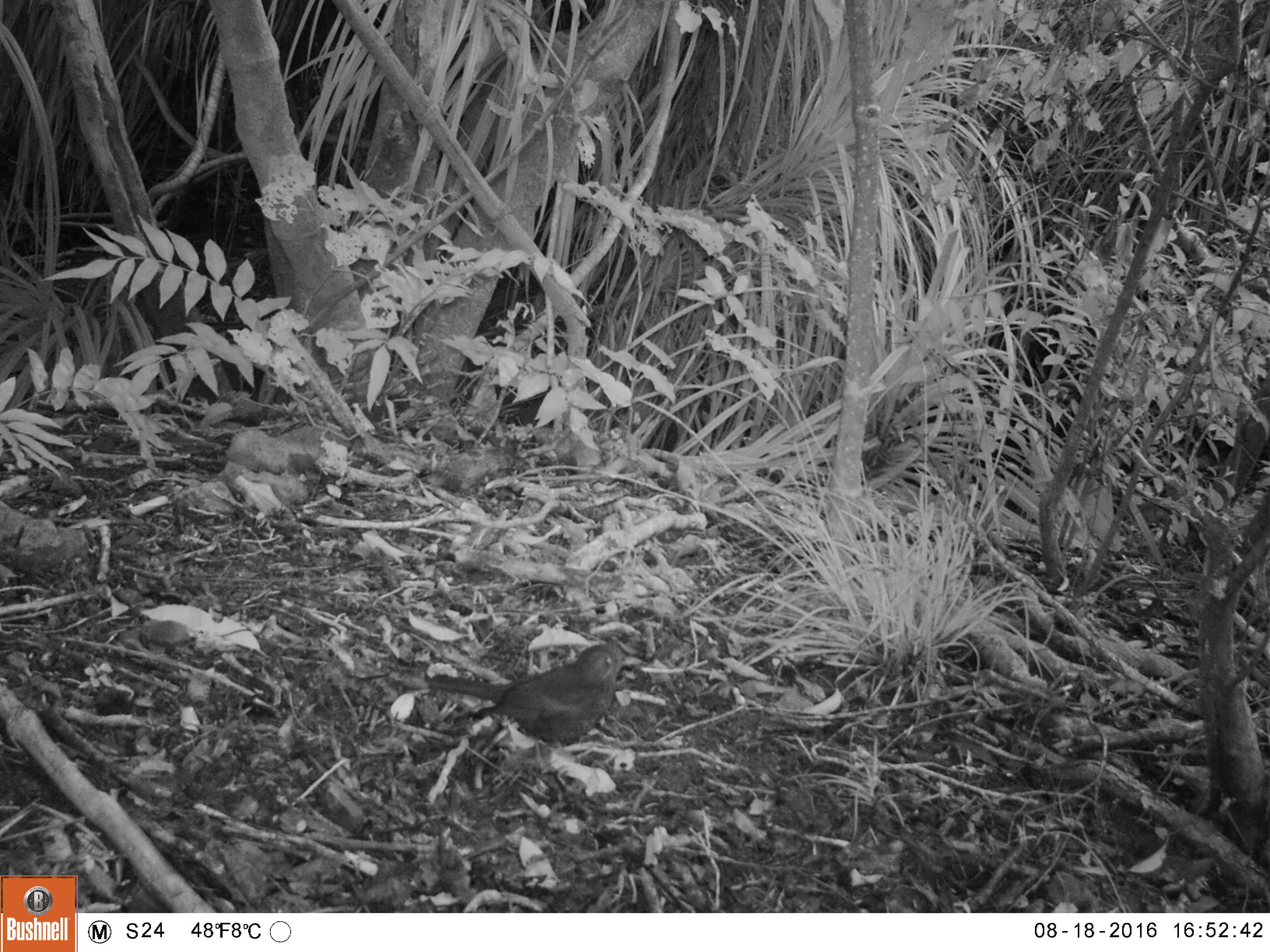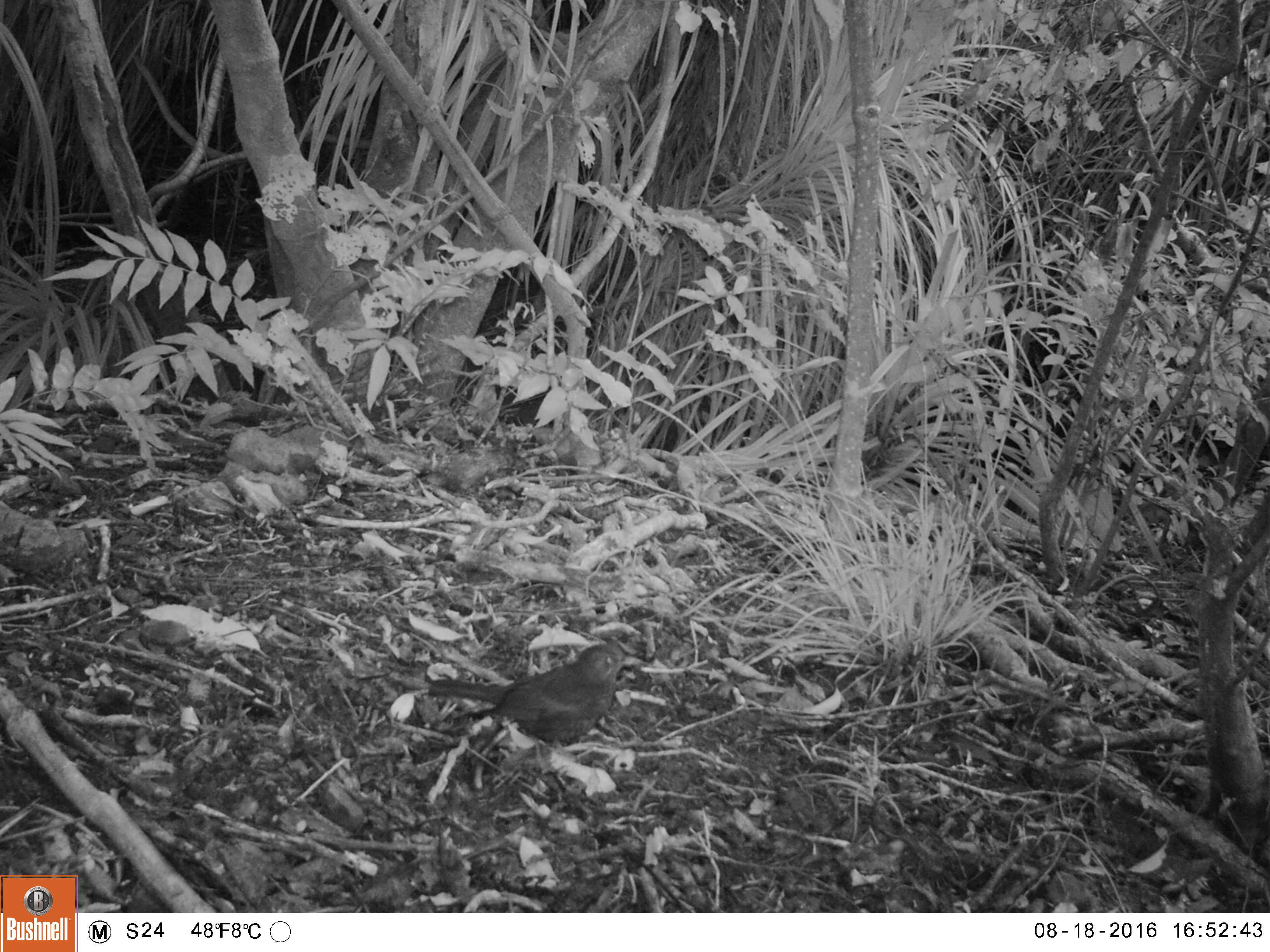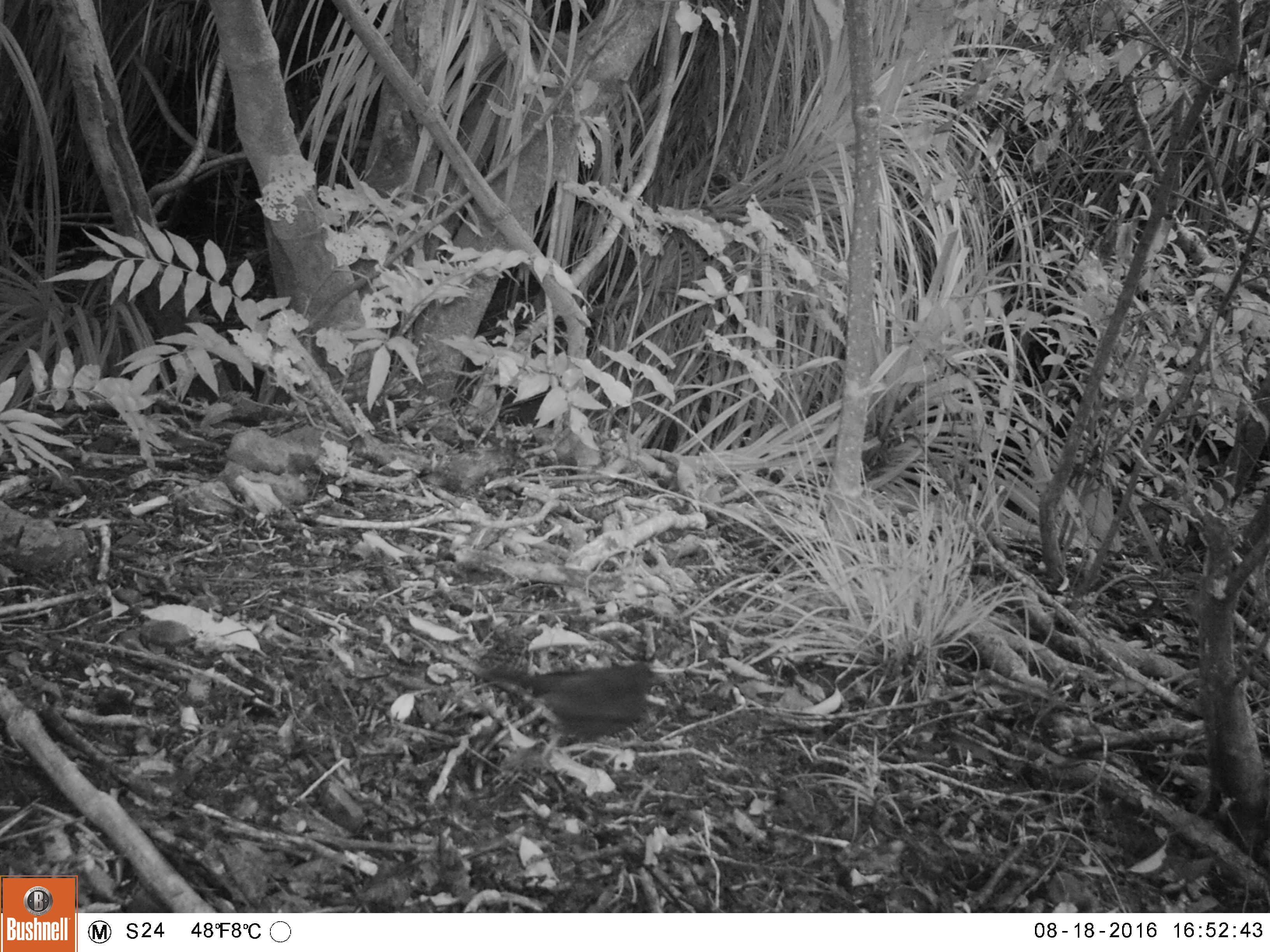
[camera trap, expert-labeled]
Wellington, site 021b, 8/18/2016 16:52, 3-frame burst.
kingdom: Animalia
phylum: Chordata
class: Aves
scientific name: Aves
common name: bird